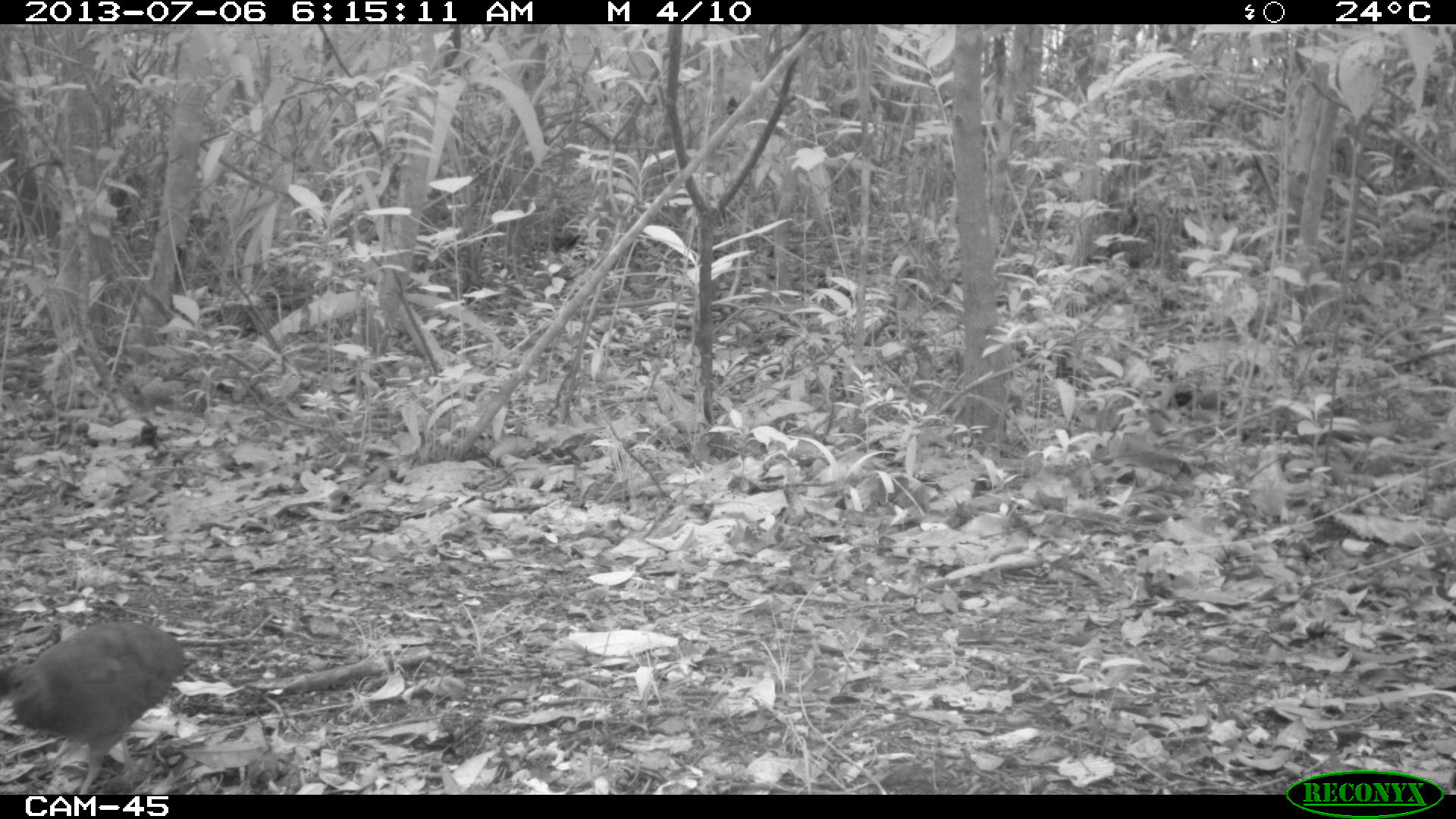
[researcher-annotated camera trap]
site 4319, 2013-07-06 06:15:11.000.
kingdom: Animalia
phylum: Chordata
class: Aves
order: Tinamiformes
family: Tinamidae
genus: Tinamus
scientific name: Tinamus major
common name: great tinamou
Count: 1.